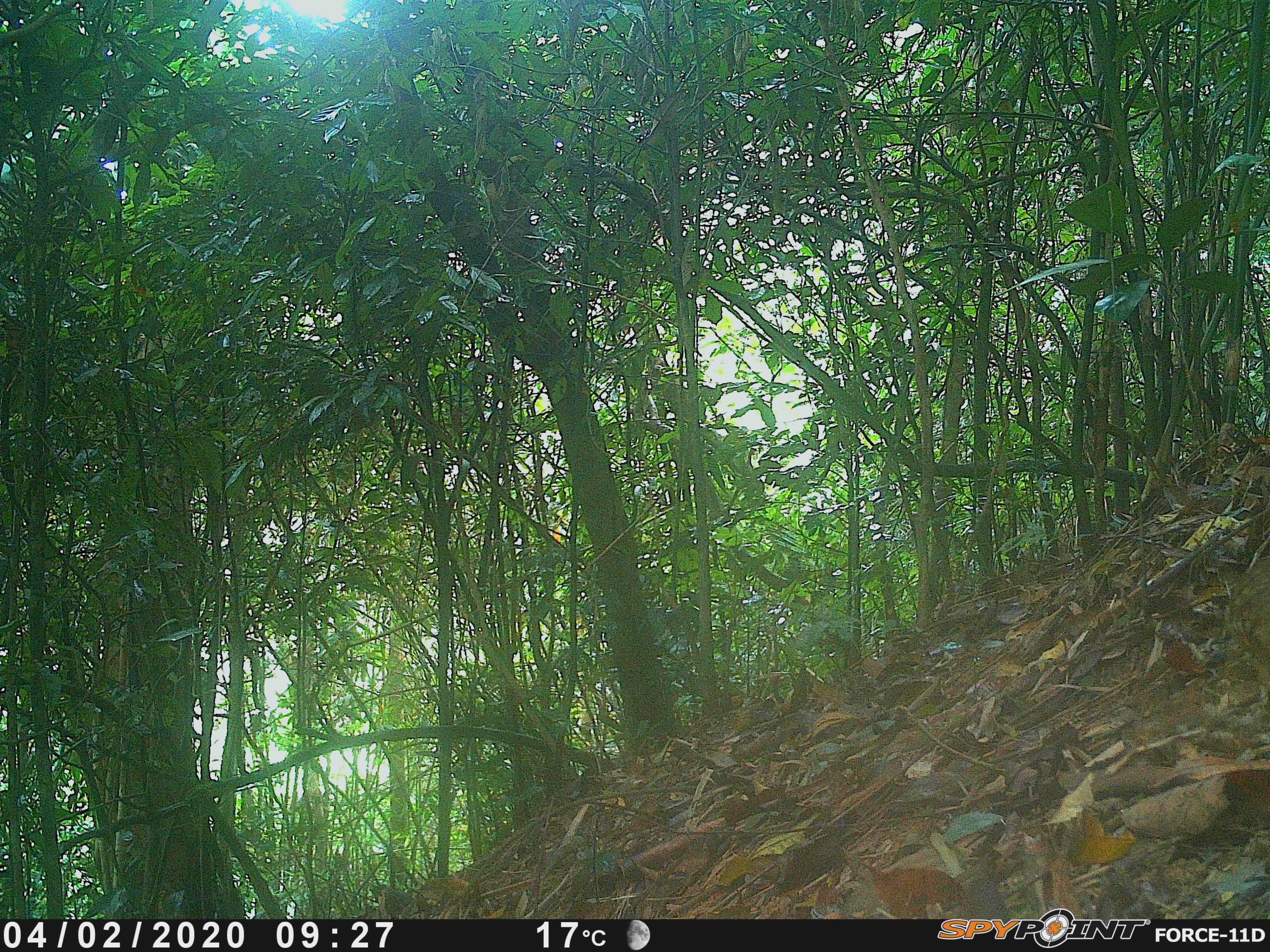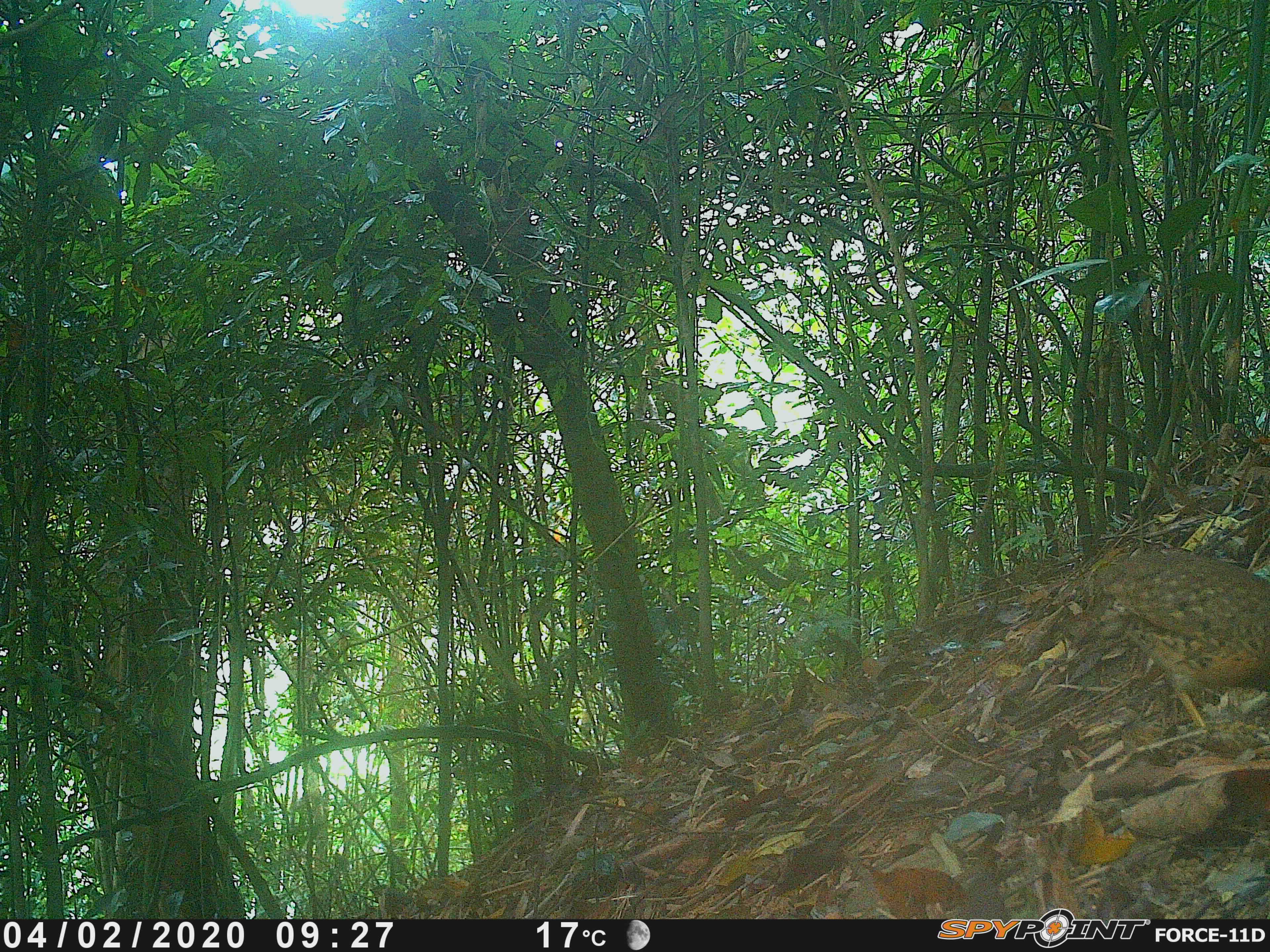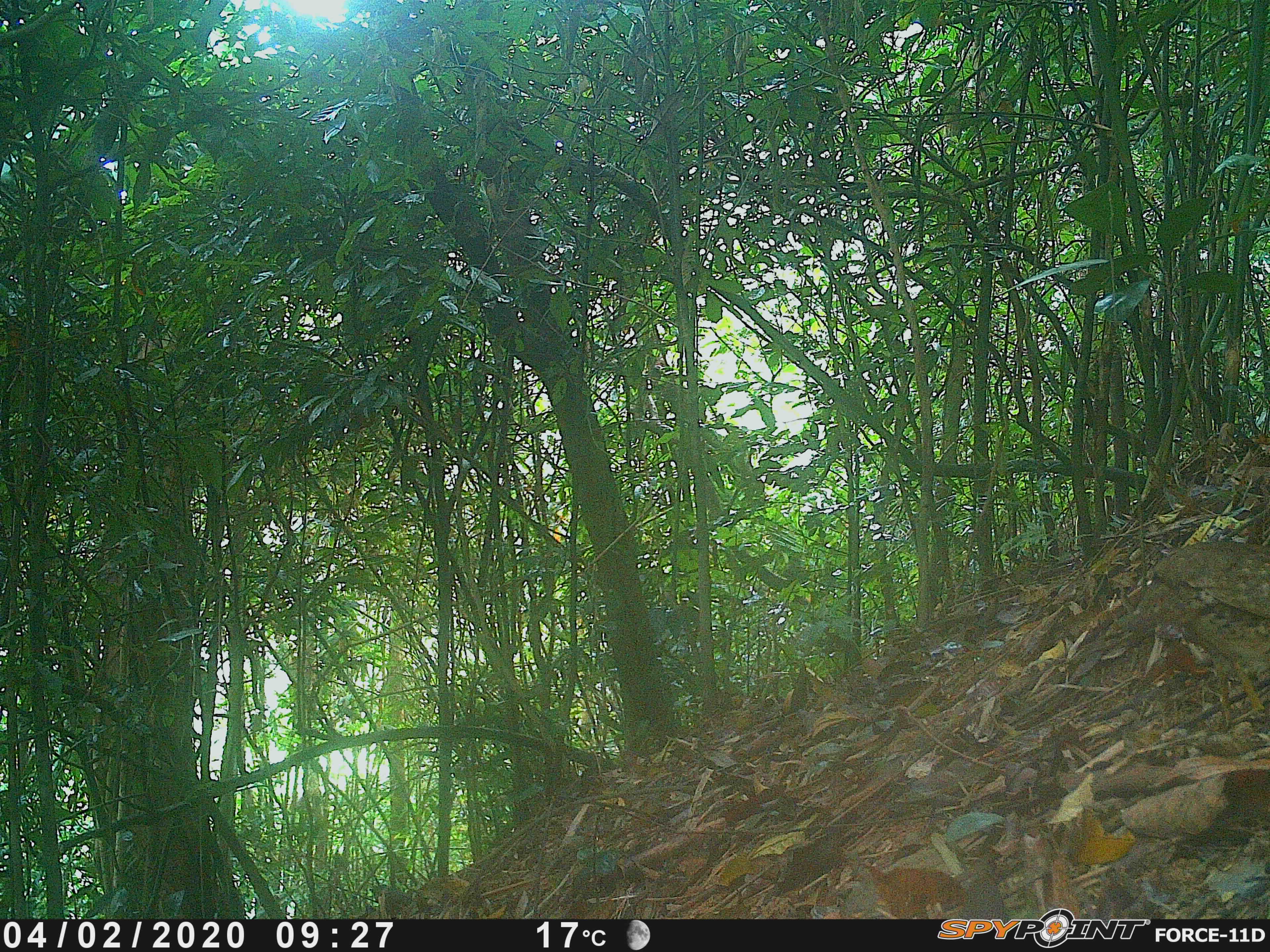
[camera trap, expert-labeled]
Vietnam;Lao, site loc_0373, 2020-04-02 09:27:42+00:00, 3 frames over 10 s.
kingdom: Animalia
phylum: Chordata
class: Aves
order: Galliformes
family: Phasianidae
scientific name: Phasianidae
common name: partridge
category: unidentified partridge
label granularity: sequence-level